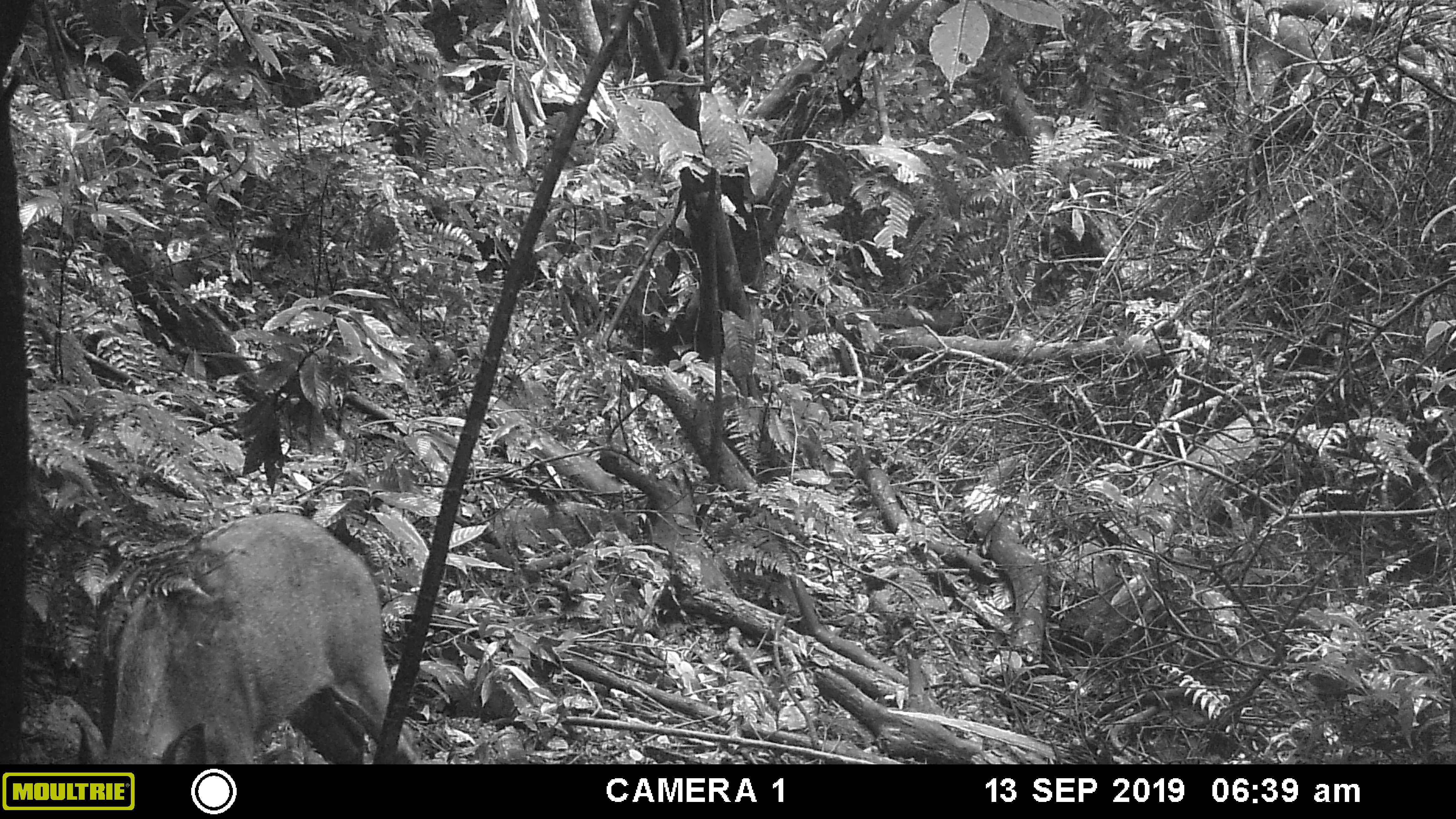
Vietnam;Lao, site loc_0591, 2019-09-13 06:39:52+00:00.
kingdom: Animalia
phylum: Chordata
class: Mammalia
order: Artiodactyla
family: Suidae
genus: Sus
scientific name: Sus scrofa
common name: eurasian wild pig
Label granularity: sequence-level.